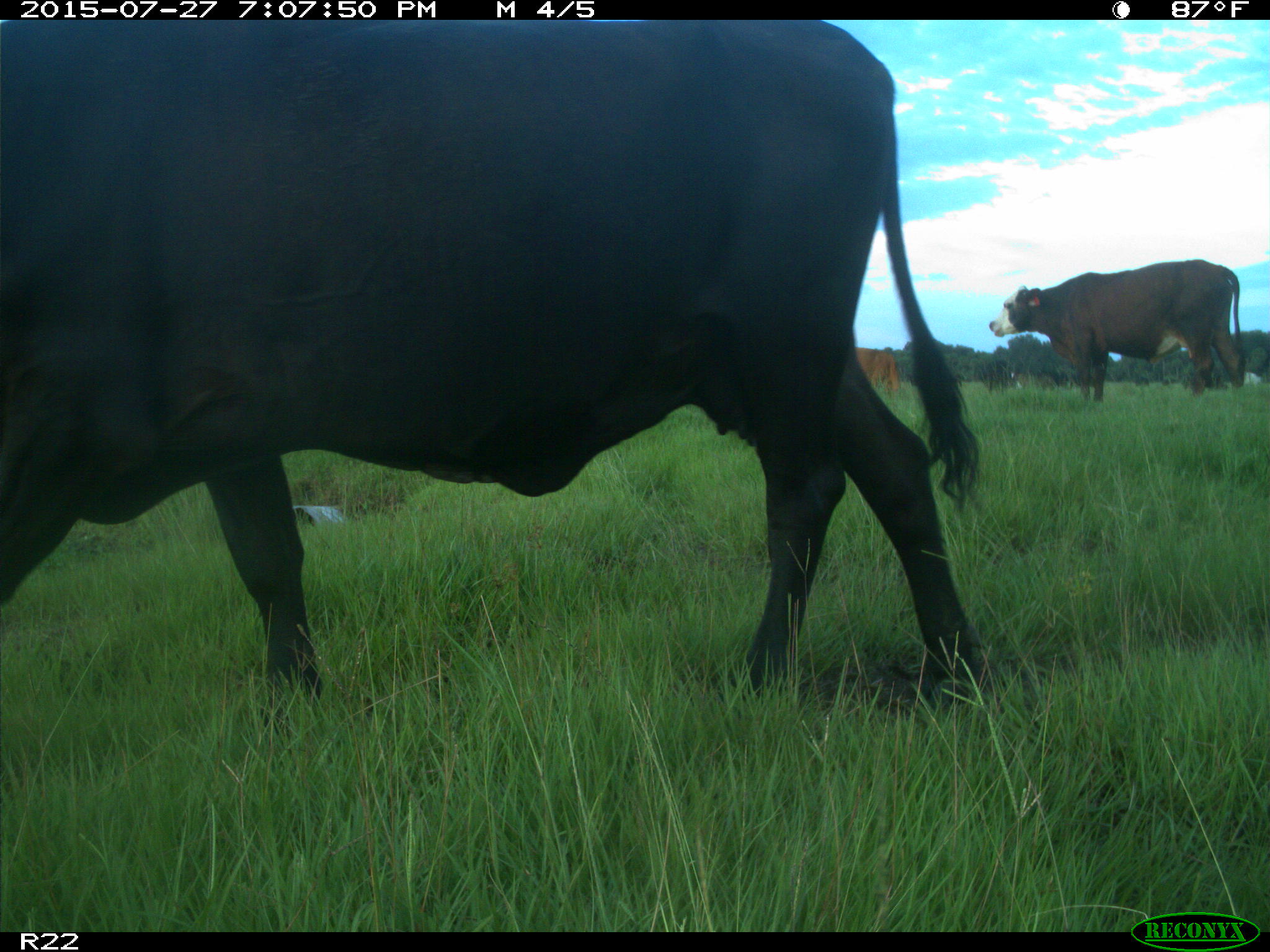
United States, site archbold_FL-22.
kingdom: Animalia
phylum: Chordata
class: Mammalia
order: Artiodactyla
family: Bovidae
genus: Bos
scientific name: Bos taurus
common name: domestic cow